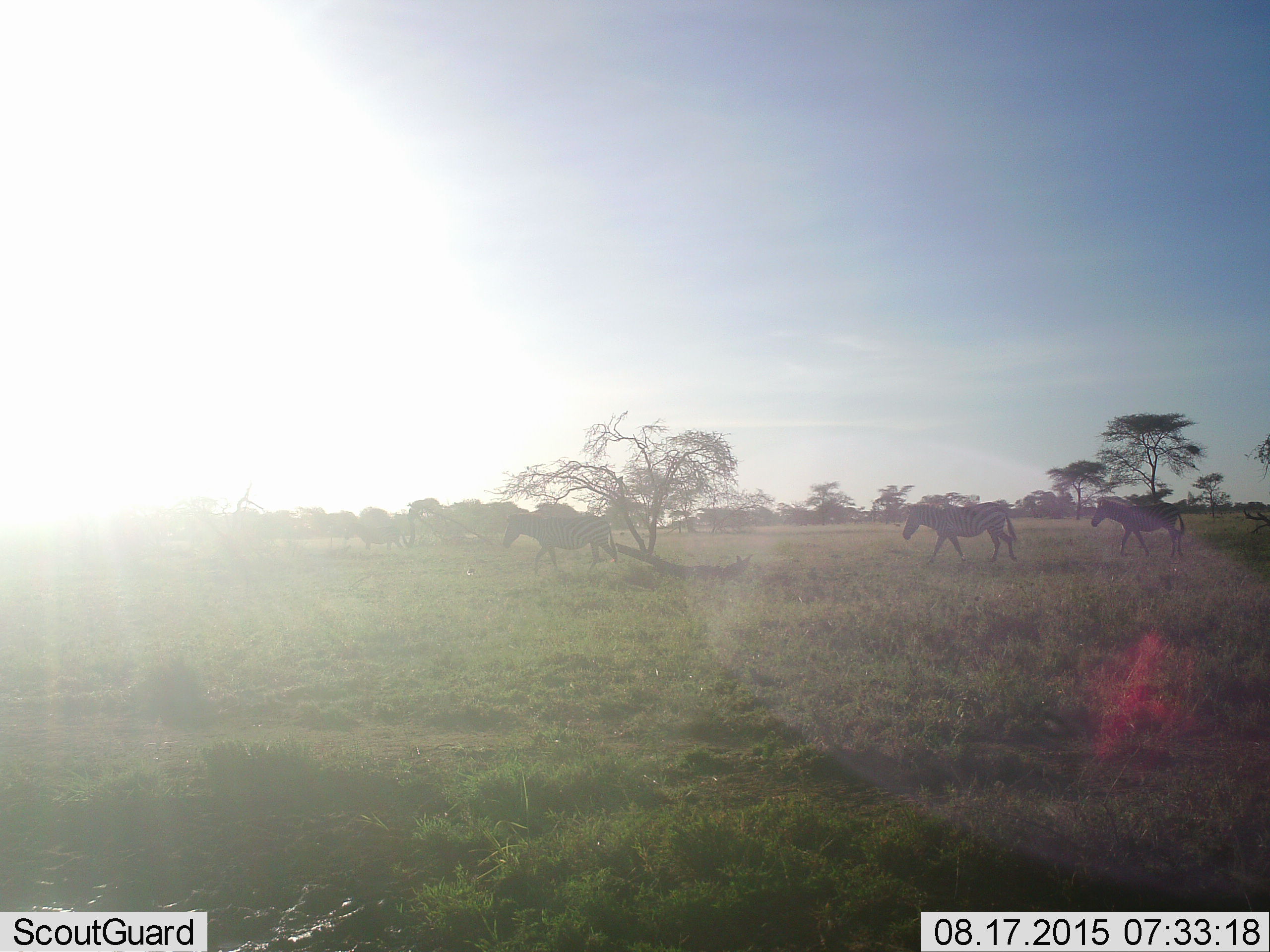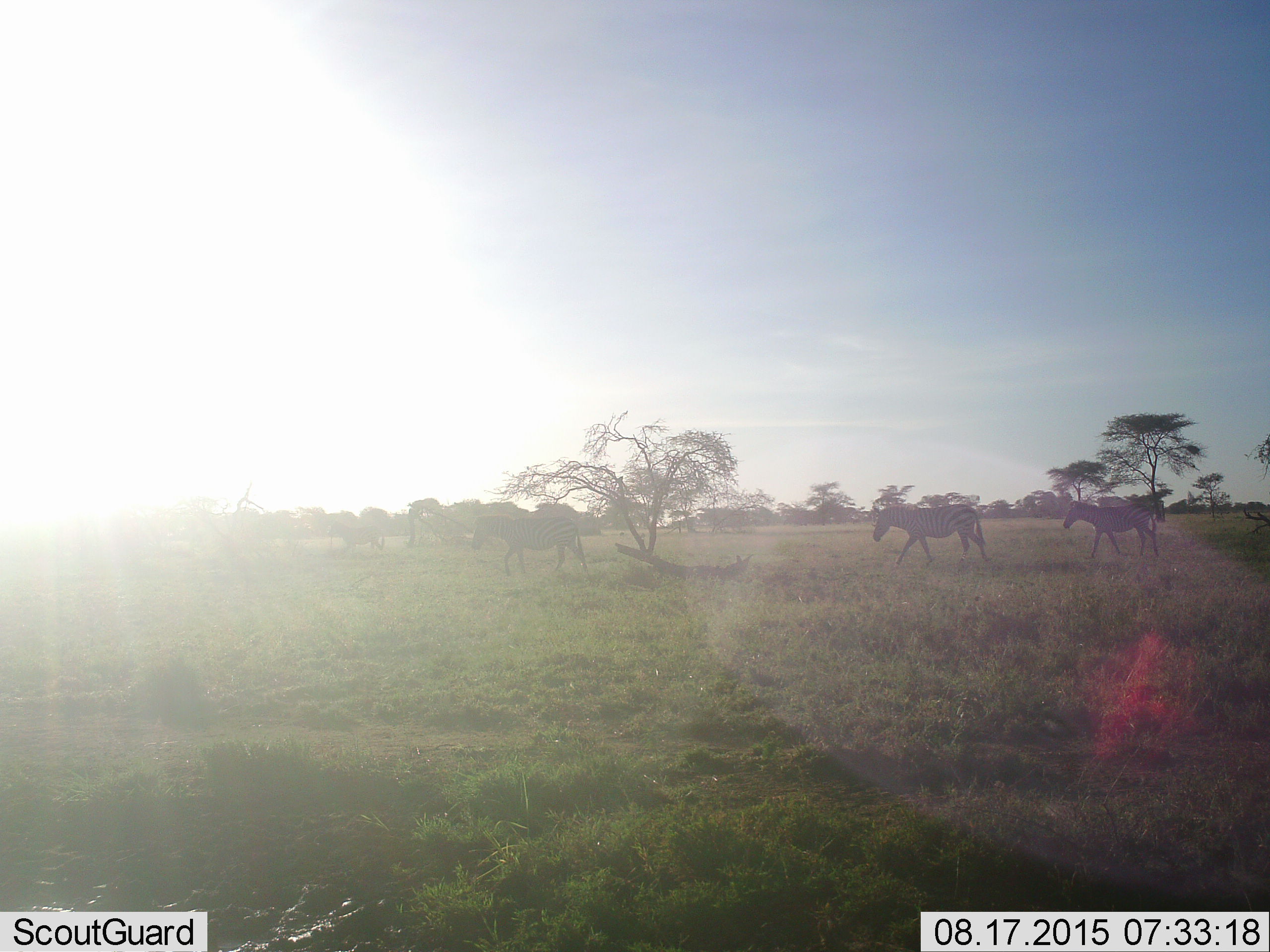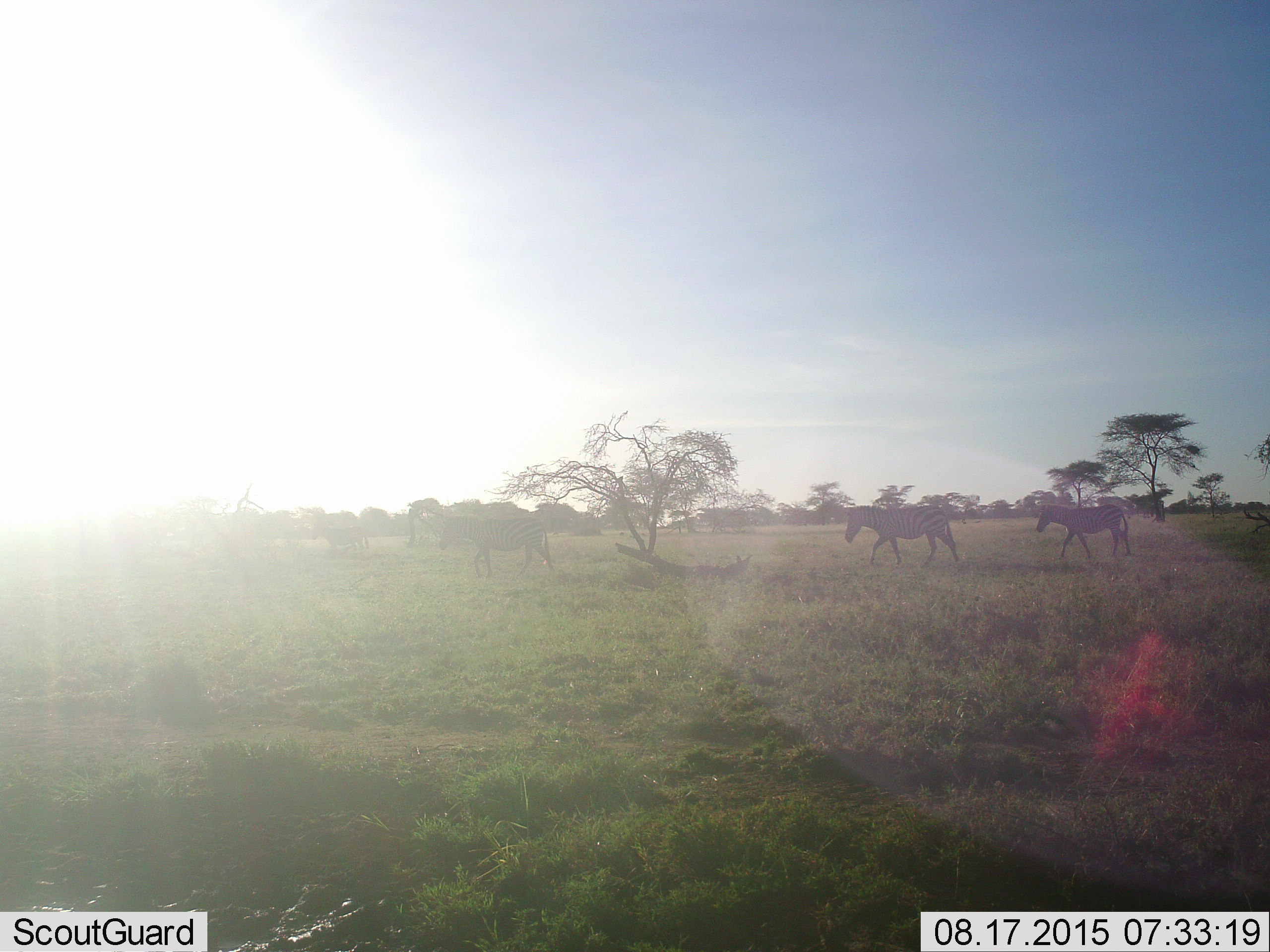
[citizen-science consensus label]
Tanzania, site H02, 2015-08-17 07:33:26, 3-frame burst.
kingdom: Animalia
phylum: Chordata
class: Mammalia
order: Perissodactyla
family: Equidae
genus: Equus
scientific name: Equus quagga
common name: plains zebra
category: zebra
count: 4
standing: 0%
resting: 0%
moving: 100%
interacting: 0%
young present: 0%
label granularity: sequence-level